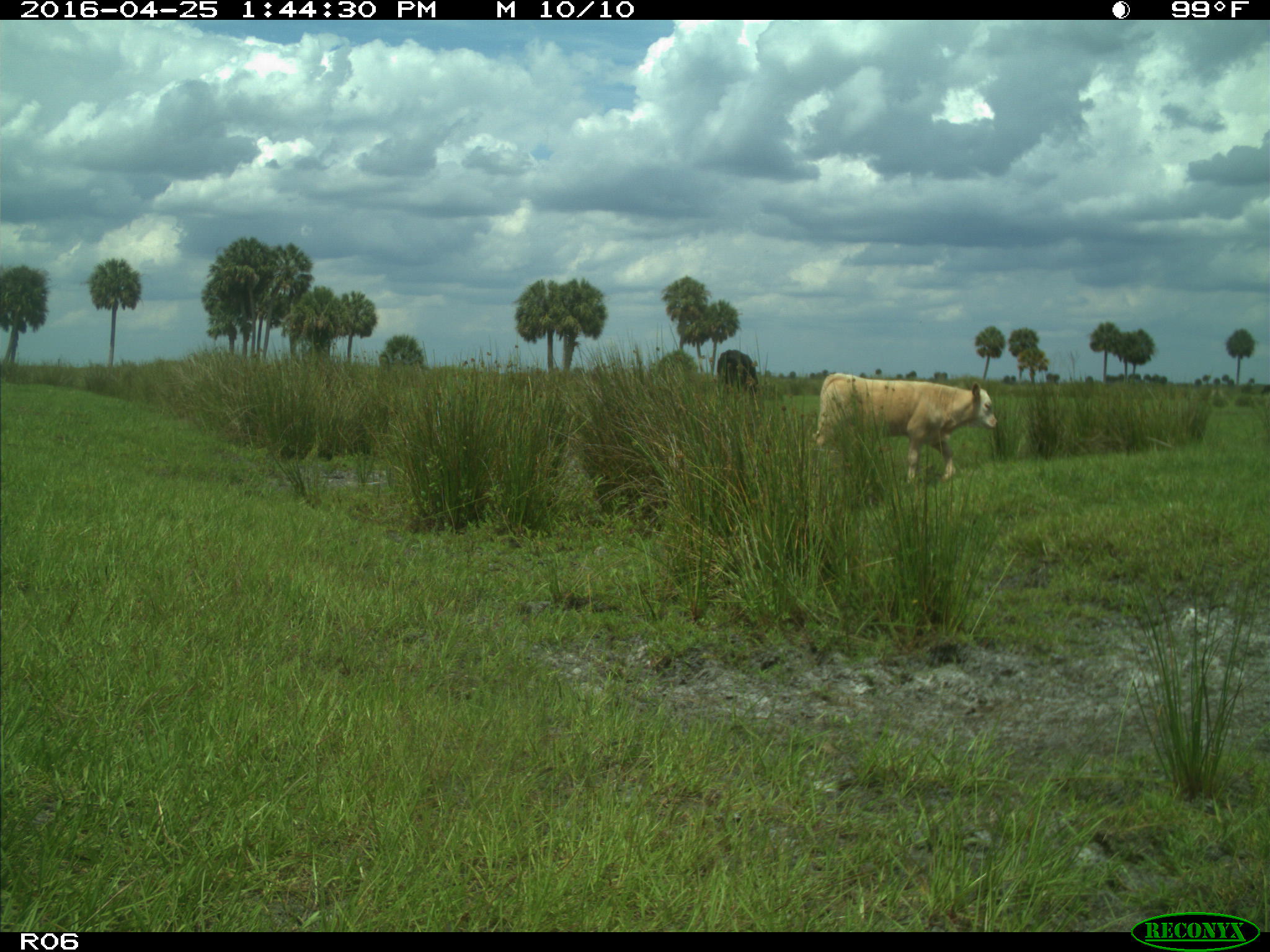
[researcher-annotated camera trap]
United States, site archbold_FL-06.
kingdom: Animalia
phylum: Chordata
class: Mammalia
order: Artiodactyla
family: Bovidae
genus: Bos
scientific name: Bos taurus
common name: domestic cow